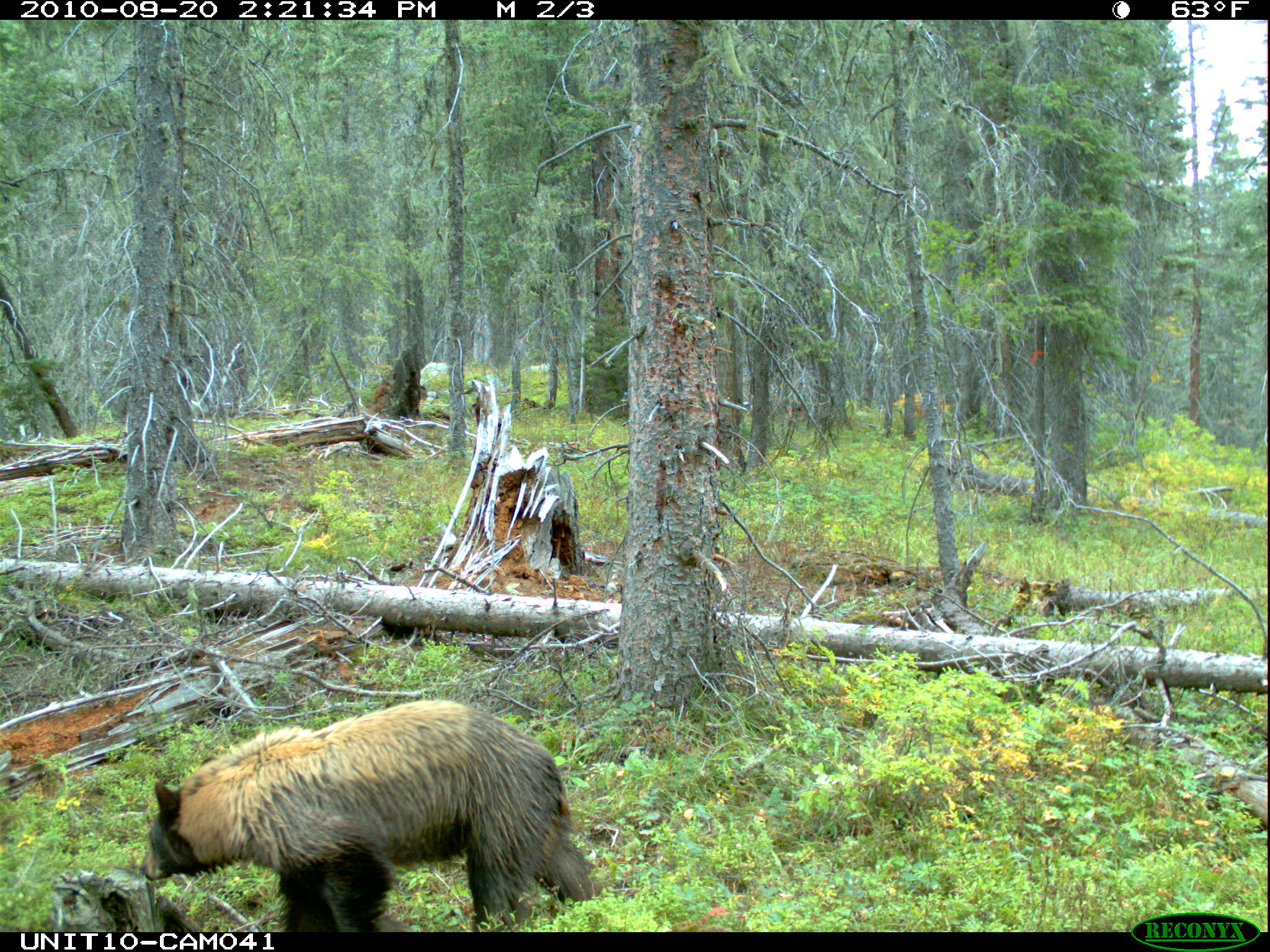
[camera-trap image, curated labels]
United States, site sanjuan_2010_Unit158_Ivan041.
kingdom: Animalia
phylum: Chordata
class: Mammalia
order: Carnivora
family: Ursidae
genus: Ursus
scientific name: Ursus americanus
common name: american black bear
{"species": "Ursus americanus (american black bear)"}